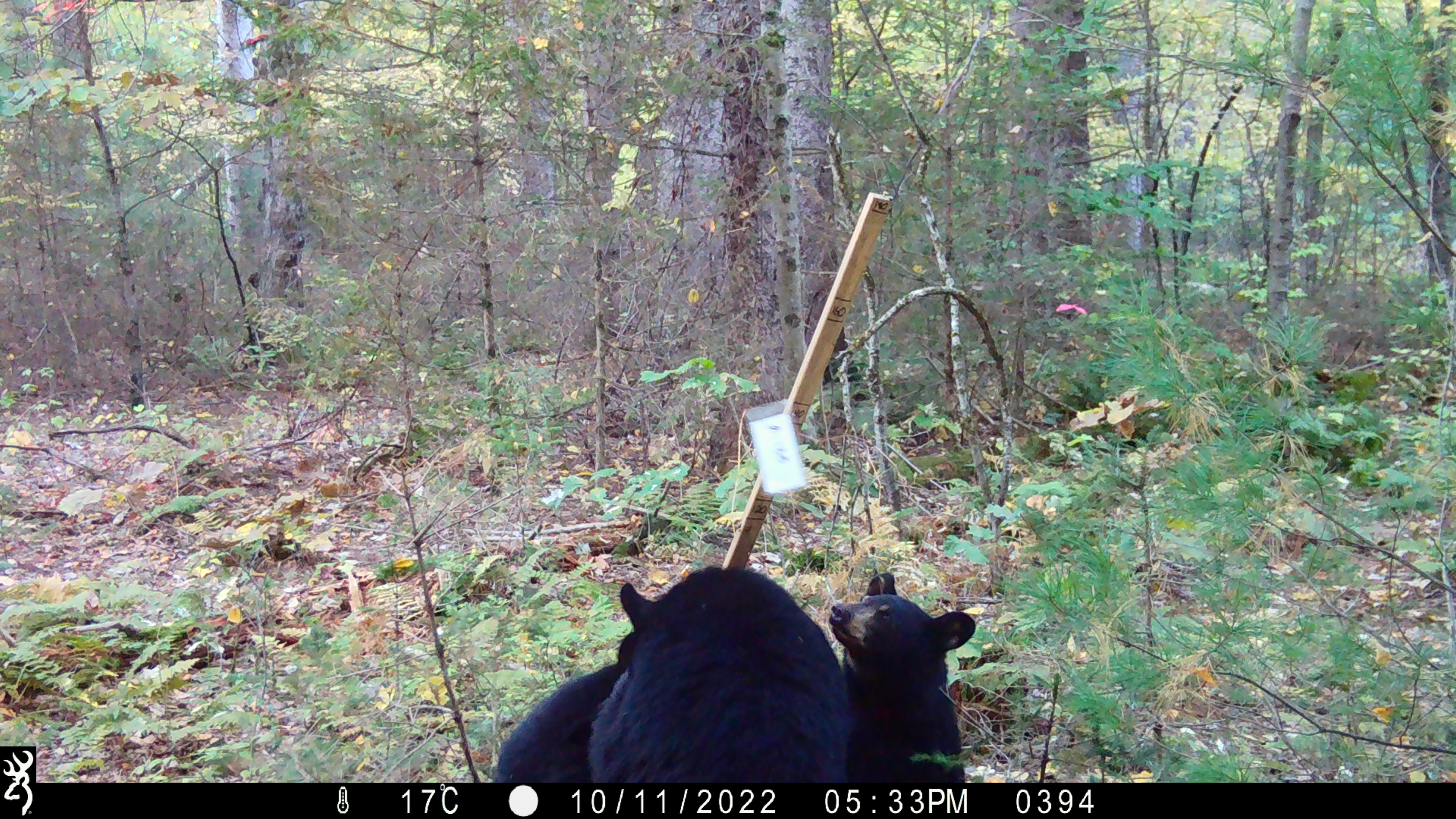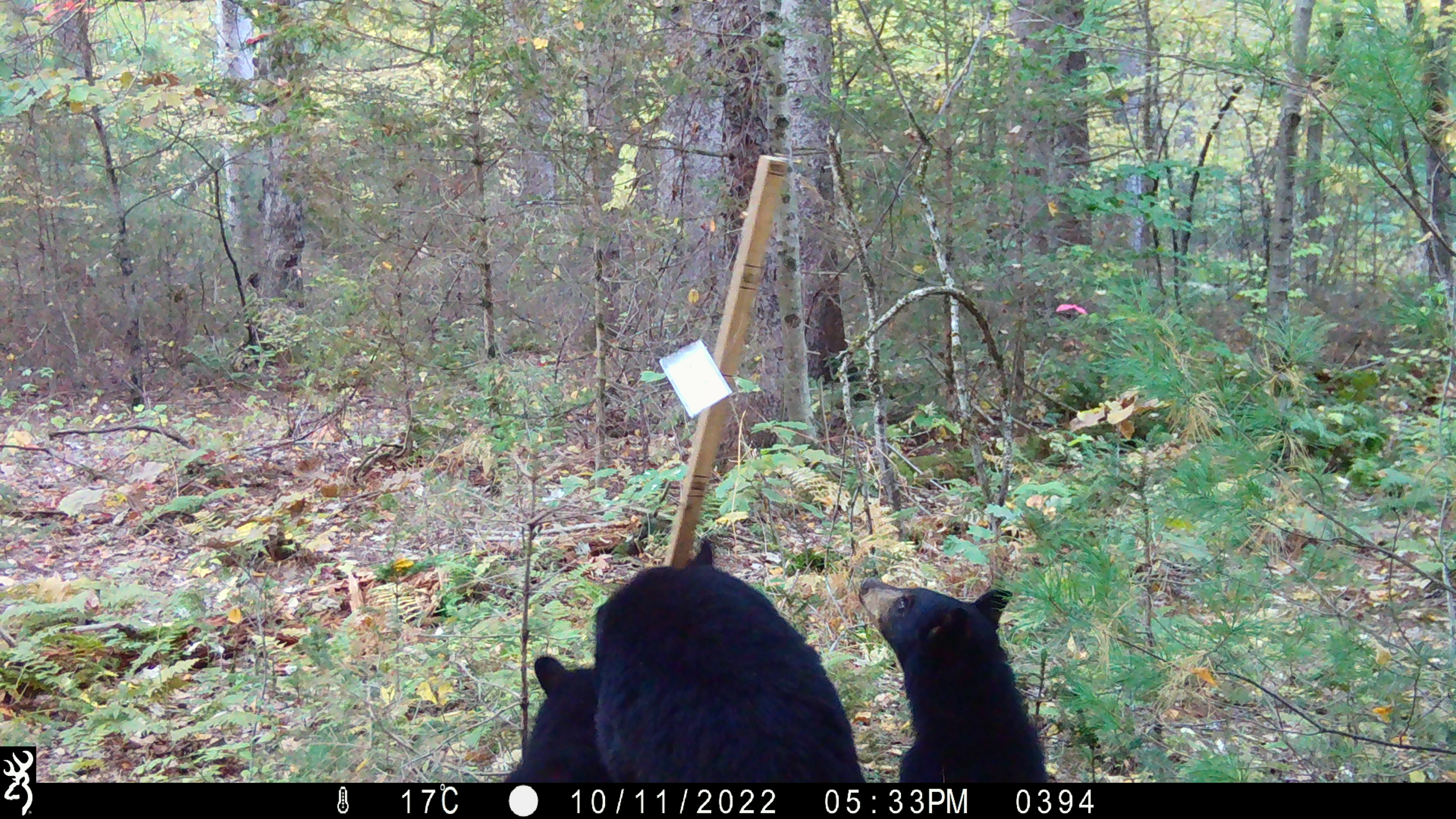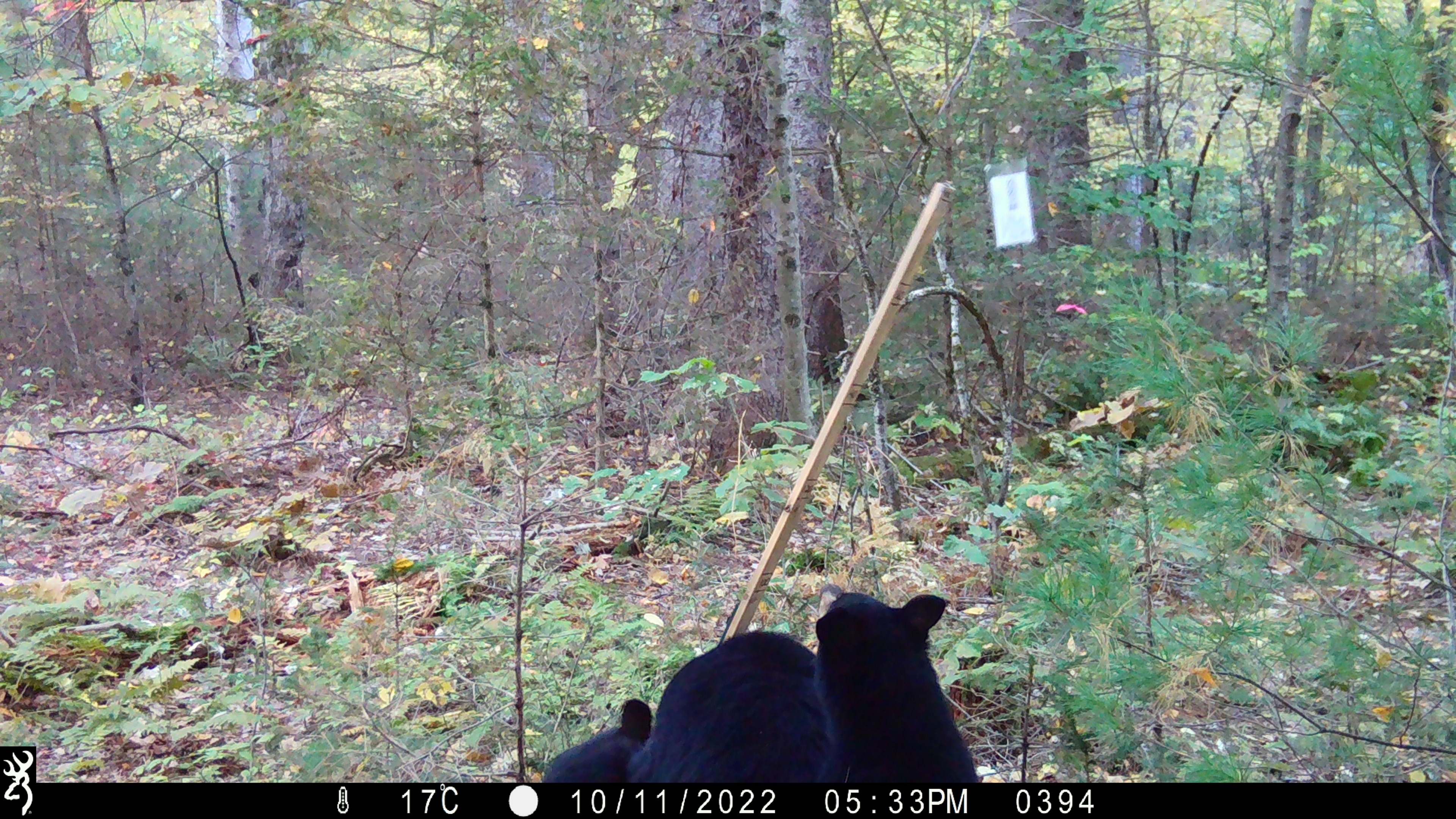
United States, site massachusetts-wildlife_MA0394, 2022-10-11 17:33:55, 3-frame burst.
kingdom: Animalia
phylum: Chordata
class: Mammalia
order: Carnivora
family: Ursidae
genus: Ursus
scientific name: Ursus americanus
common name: black bear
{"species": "black bear (Ursus americanus)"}